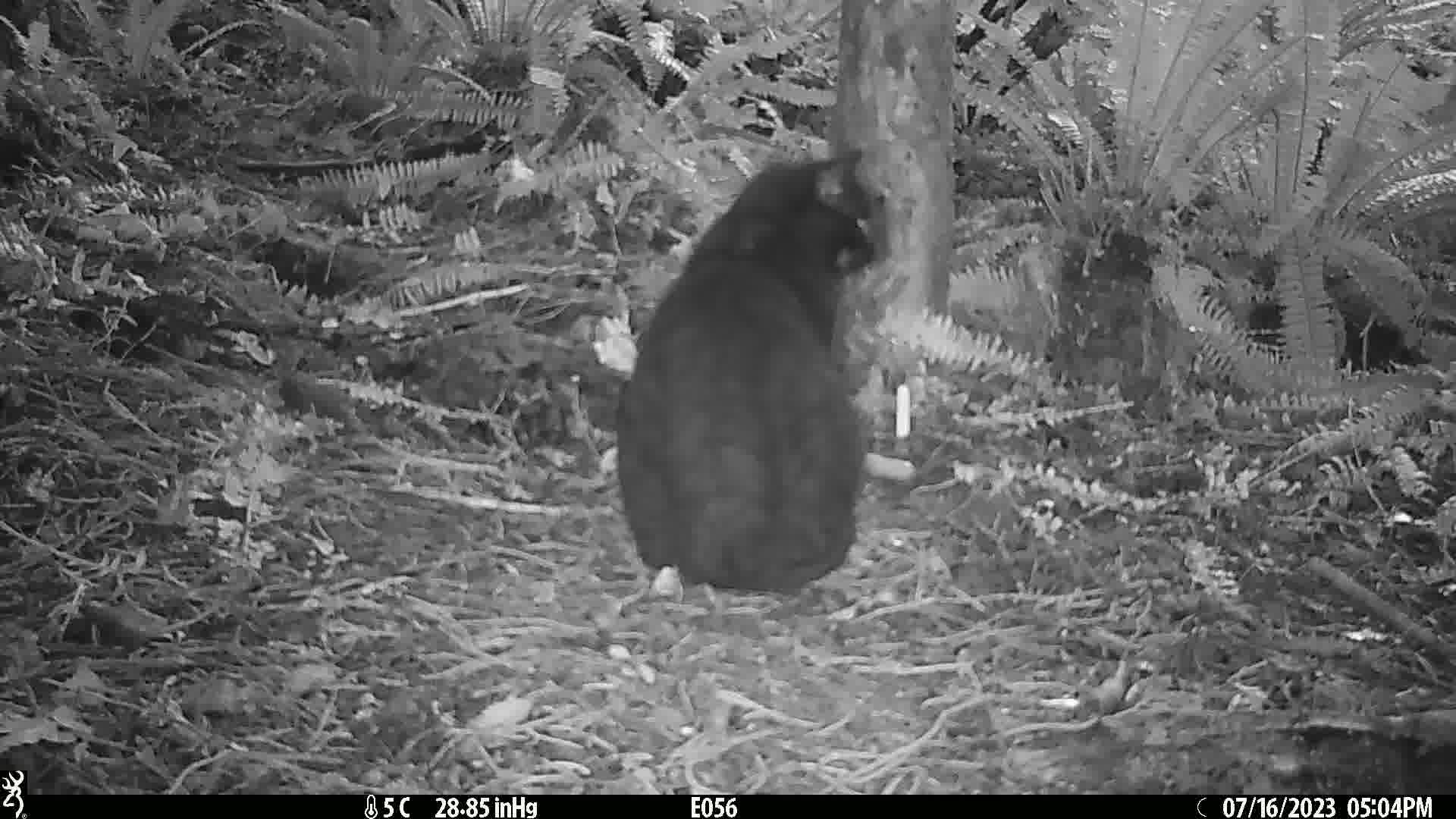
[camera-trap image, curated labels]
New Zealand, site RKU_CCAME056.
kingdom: Animalia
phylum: Chordata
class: Mammalia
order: Carnivora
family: Felidae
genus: Felis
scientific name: Felis catus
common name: domestic cat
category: cat